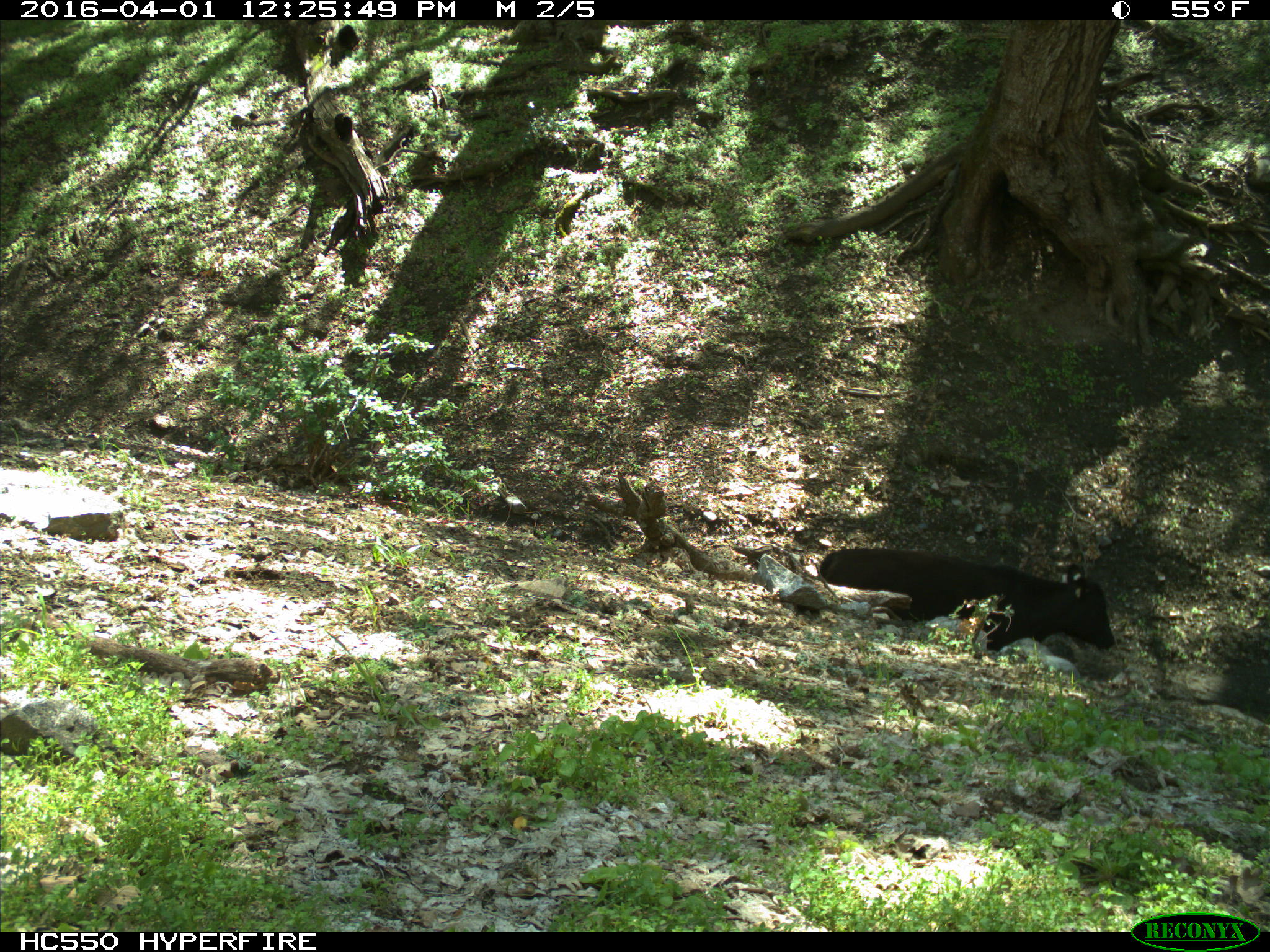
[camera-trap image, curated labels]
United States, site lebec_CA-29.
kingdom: Animalia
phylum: Chordata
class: Mammalia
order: Artiodactyla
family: Bovidae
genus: Bos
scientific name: Bos taurus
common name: domestic cow